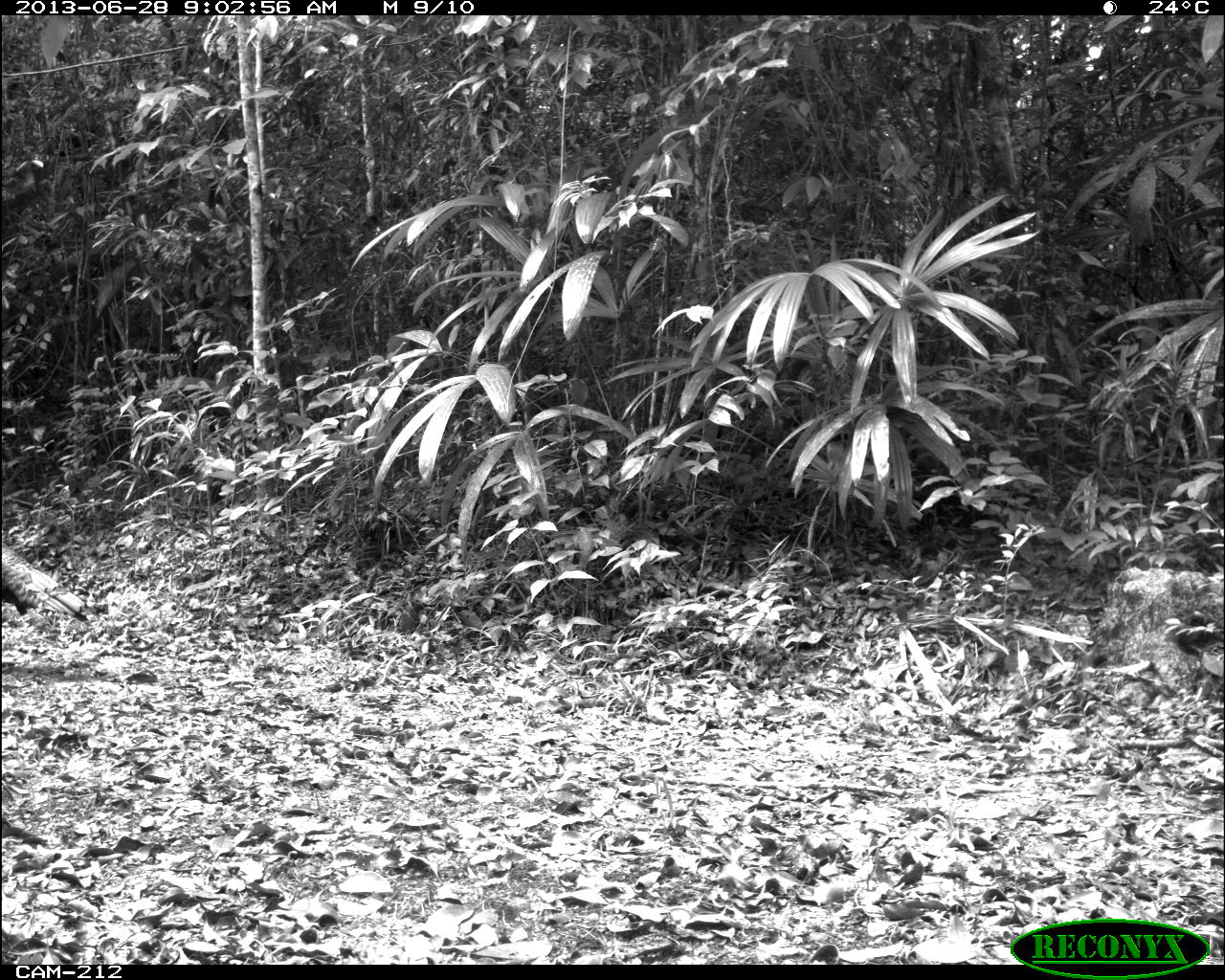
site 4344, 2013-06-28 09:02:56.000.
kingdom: Animalia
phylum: Chordata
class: Aves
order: Galliformes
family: Phasianidae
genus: Meleagris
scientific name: Meleagris ocellata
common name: ocellated turkey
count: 1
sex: male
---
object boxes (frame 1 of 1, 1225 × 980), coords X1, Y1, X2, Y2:
meleagris ocellata: 2, 540, 102, 627